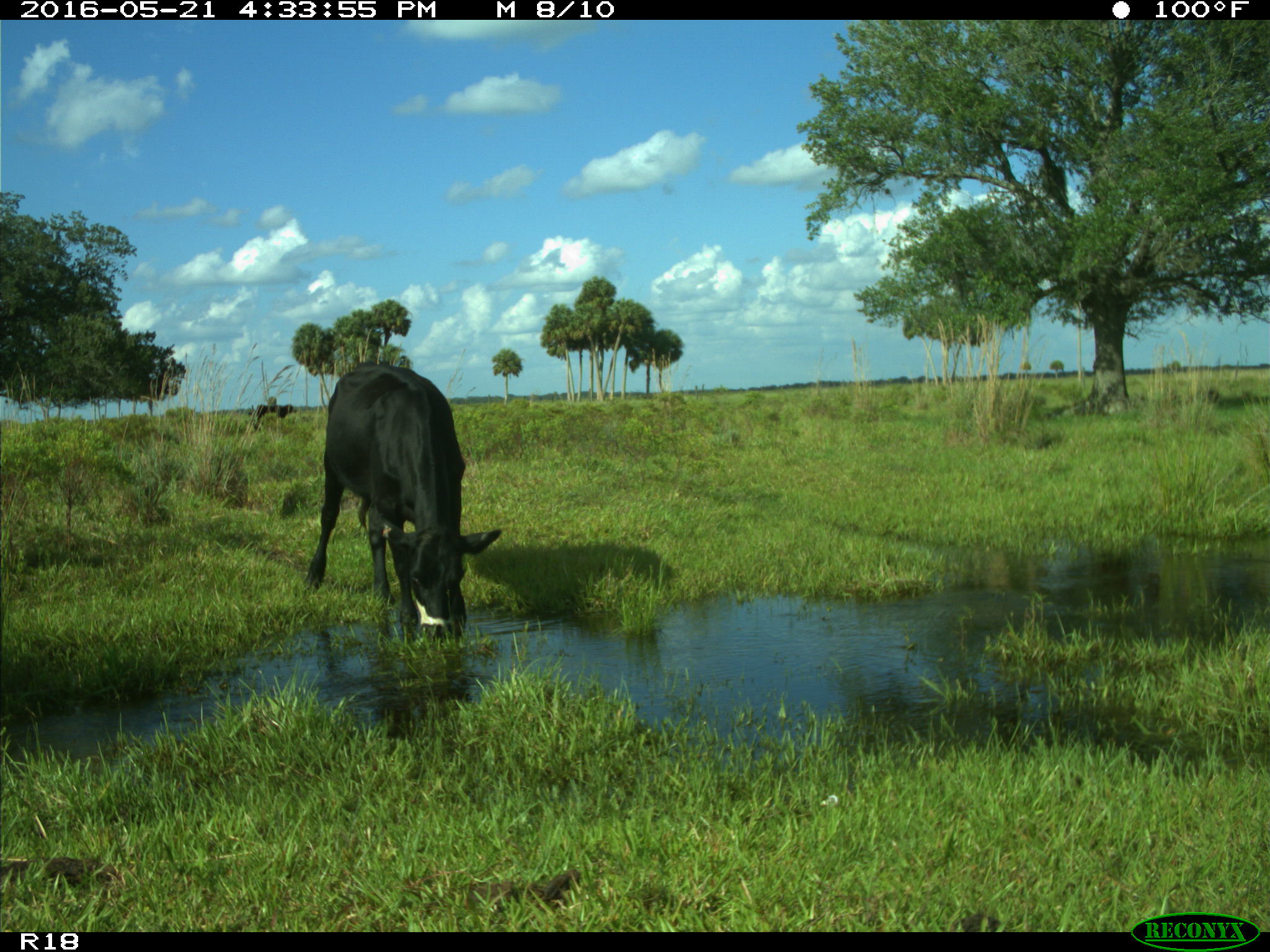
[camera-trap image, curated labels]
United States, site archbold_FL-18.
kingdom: Animalia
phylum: Chordata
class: Mammalia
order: Artiodactyla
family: Bovidae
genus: Bos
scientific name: Bos taurus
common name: domestic cow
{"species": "Bos taurus (domestic cow)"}